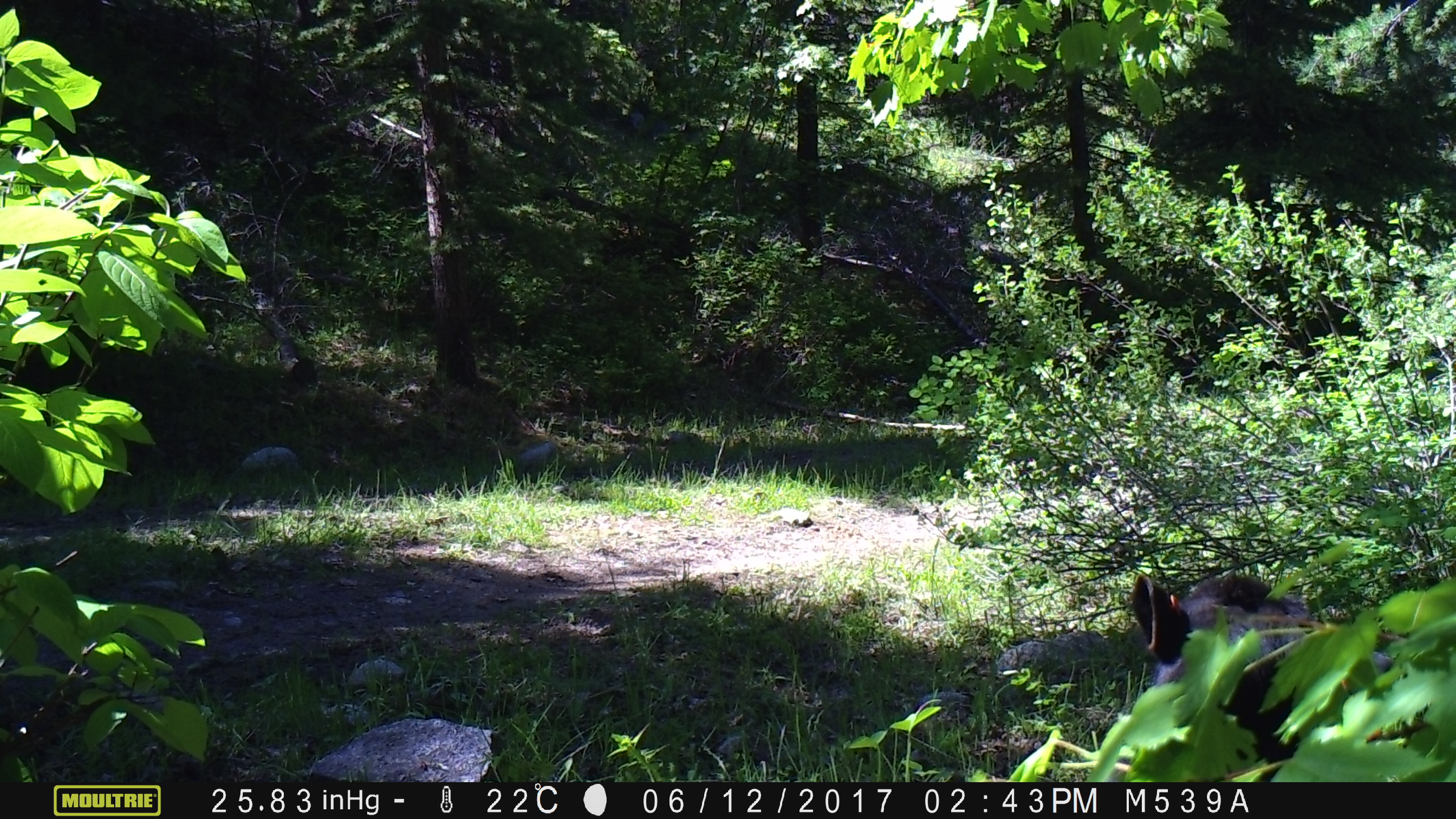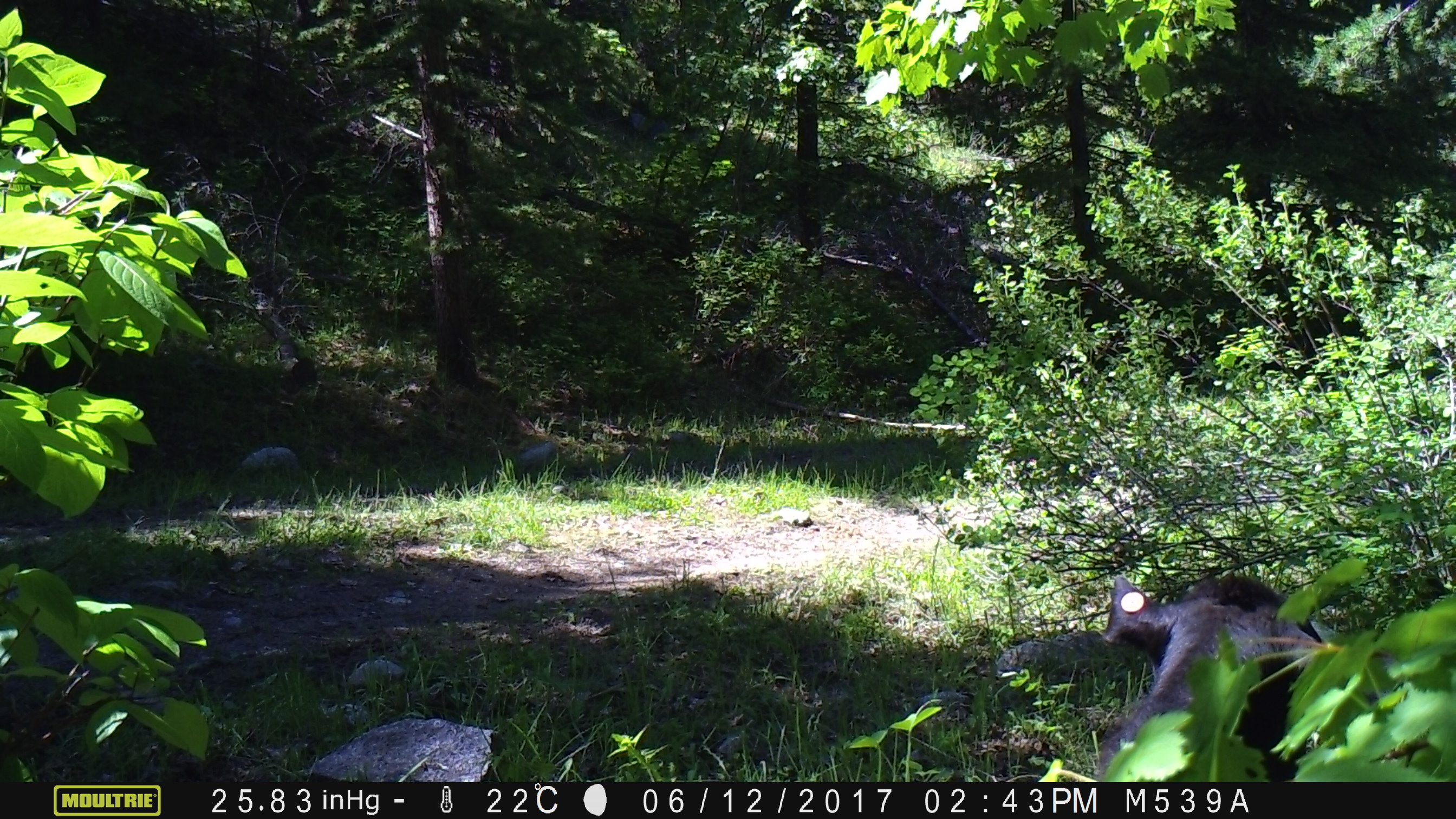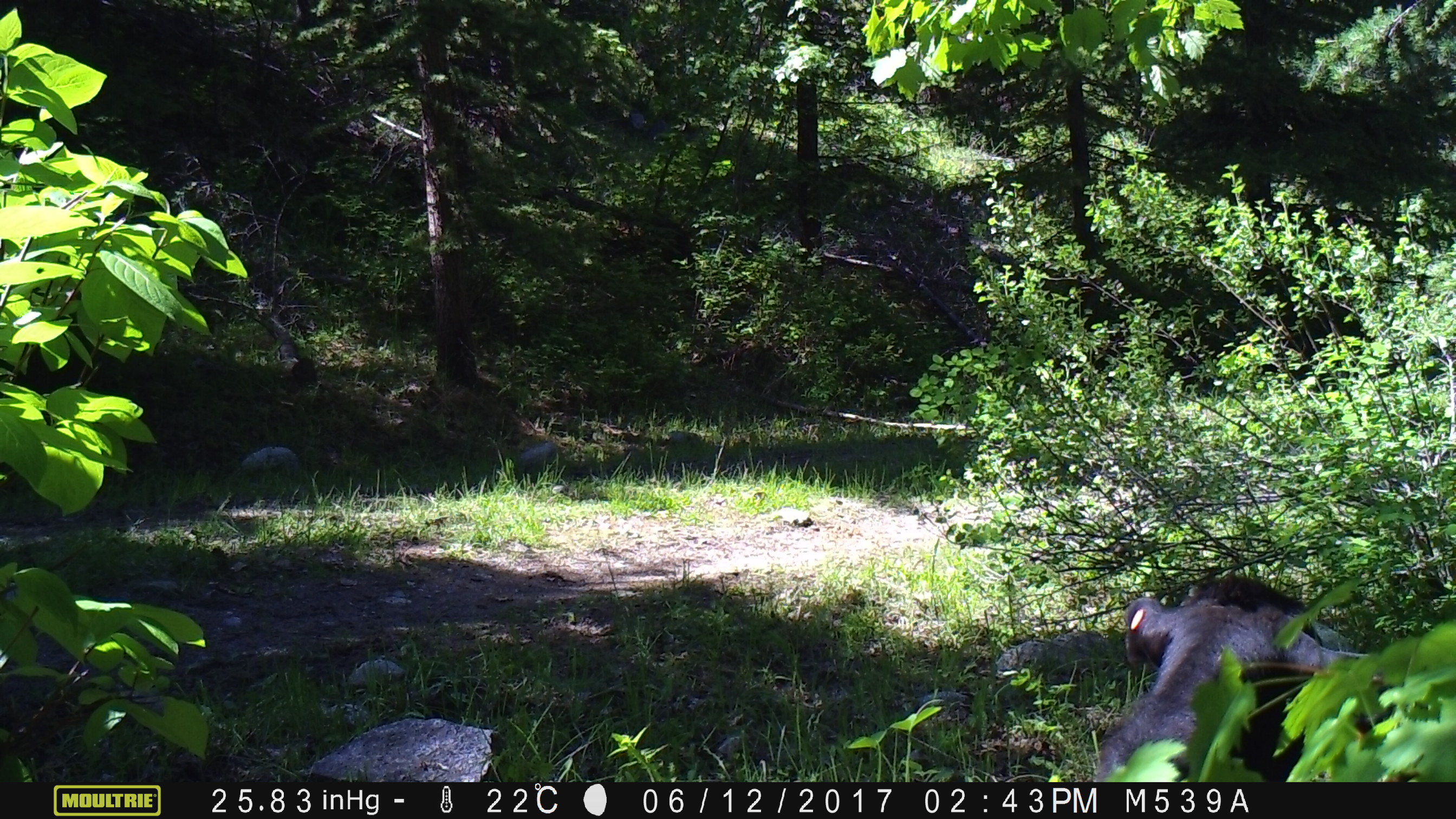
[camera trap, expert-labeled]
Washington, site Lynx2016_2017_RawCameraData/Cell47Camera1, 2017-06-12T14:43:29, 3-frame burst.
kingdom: Animalia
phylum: Chordata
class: Mammalia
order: Artiodactyla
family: Bovidae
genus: Bos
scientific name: Bos taurus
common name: domestic cattle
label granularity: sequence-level